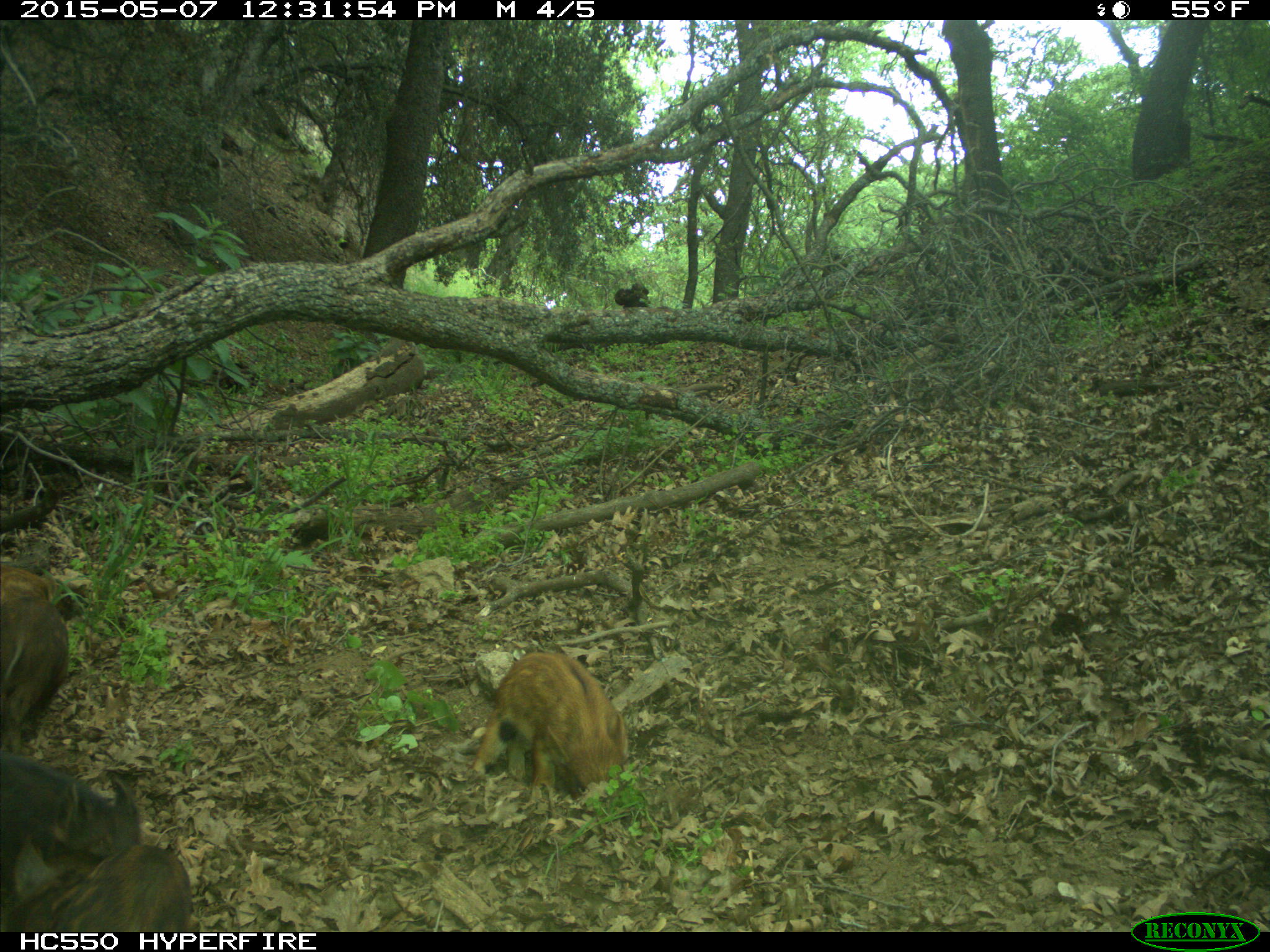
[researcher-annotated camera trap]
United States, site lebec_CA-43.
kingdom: Animalia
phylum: Chordata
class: Mammalia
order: Artiodactyla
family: Suidae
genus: Sus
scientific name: Sus scrofa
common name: wild boar